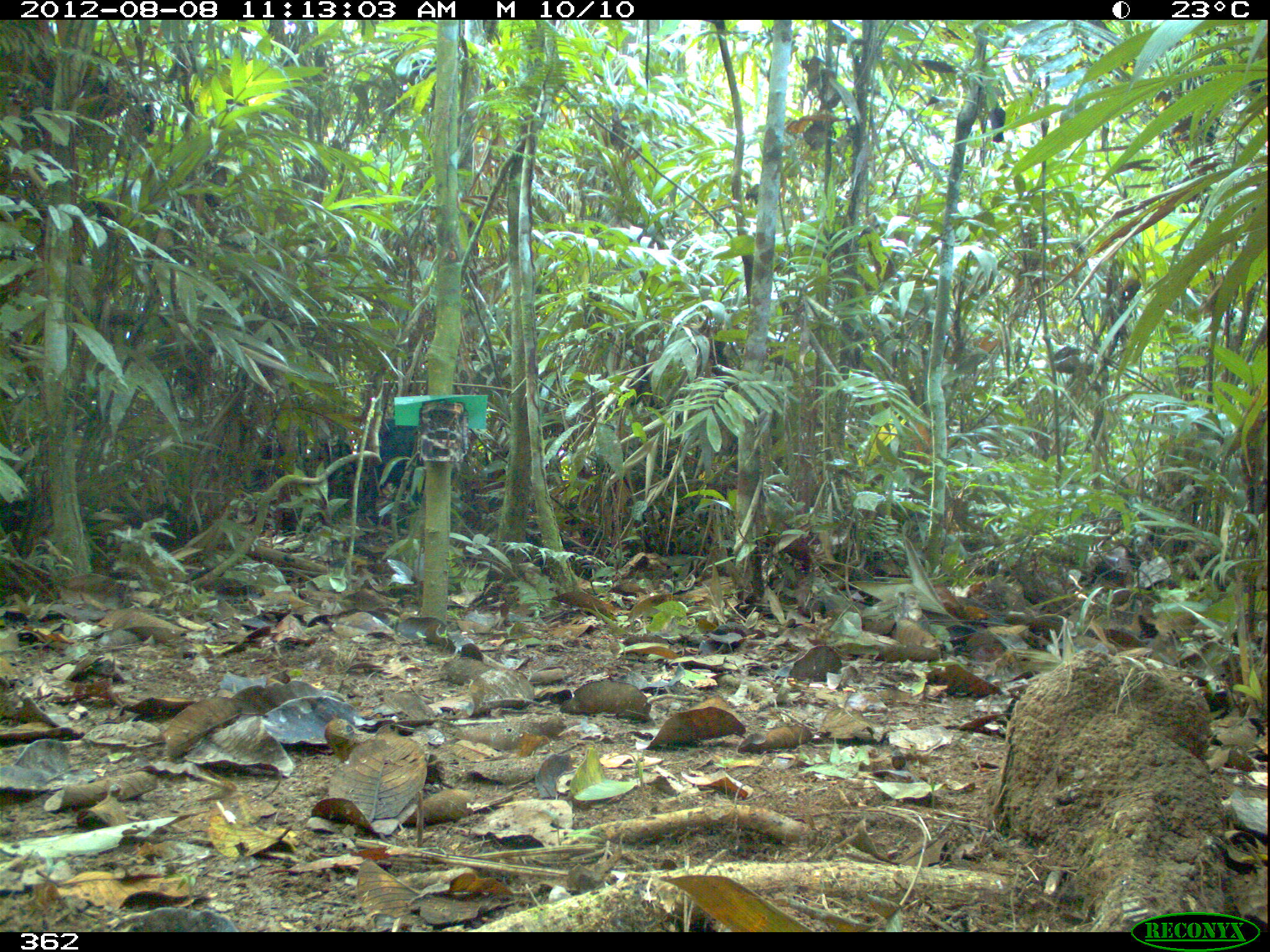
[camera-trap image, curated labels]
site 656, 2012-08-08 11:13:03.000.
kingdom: Animalia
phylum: Chordata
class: Mammalia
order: Artiodactyla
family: Tayassuidae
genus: Tayassu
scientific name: Tayassu pecari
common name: white-lipped peccary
Tayassu pecari (white-lipped peccary).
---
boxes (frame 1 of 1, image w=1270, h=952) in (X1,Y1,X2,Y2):
tayassu pecari: (259,439,359,495); (371,419,420,501)